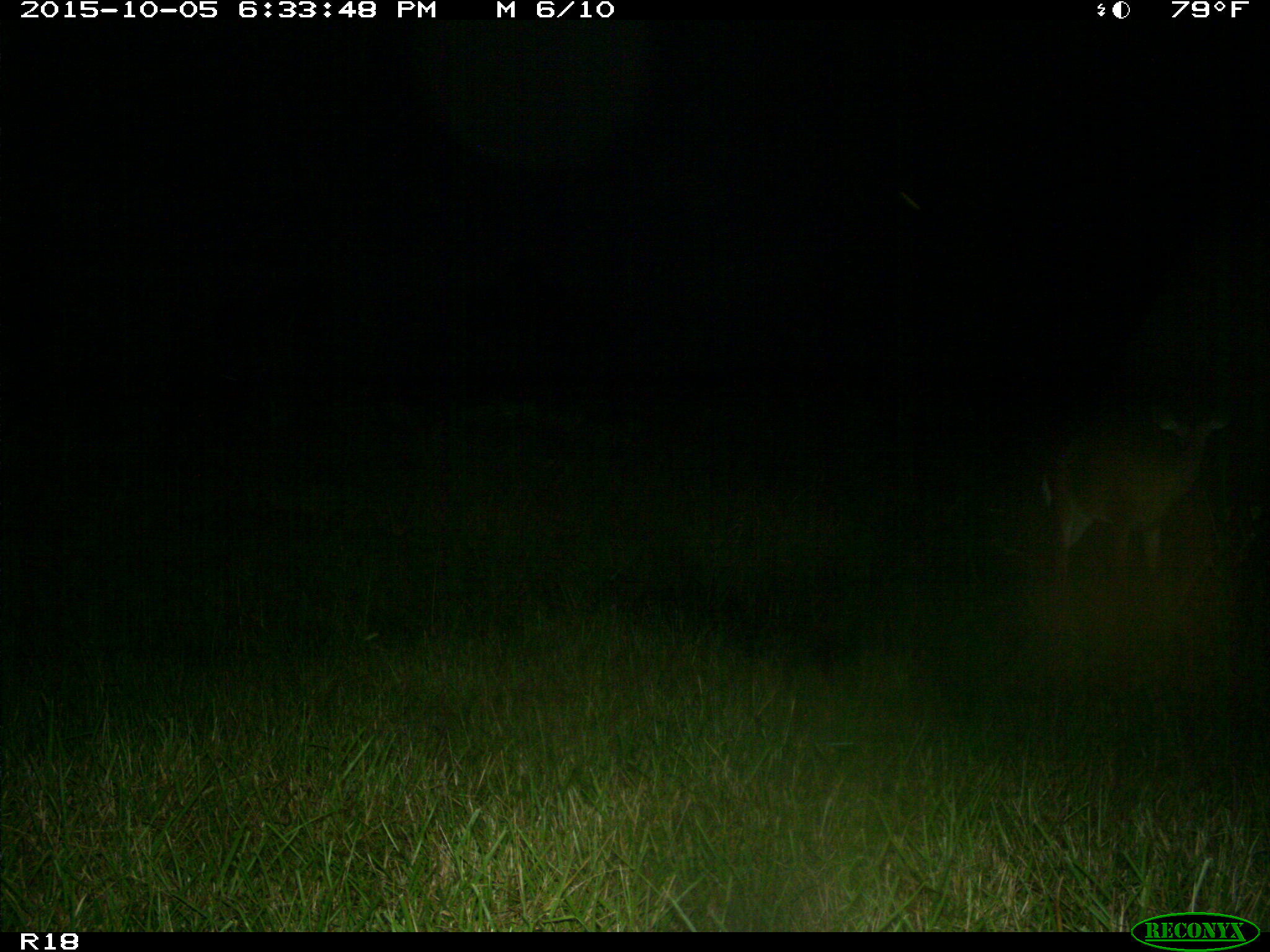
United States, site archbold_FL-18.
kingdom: Animalia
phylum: Chordata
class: Mammalia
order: Artiodactyla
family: Cervidae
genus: Odocoileus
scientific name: Odocoileus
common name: deer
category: unidentified deer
Unidentified deer (deer) (Odocoileus).